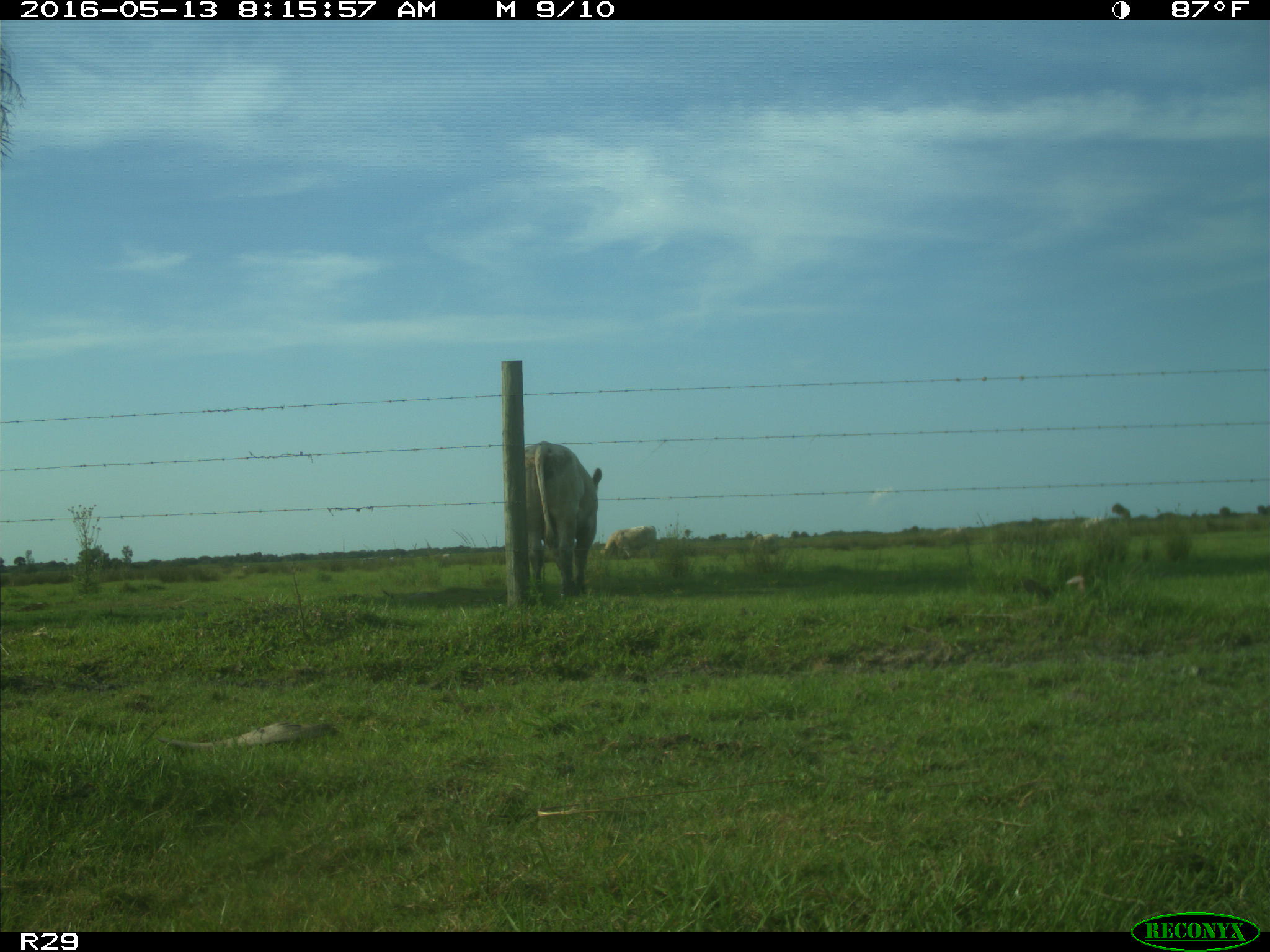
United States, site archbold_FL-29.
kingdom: Animalia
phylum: Chordata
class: Mammalia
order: Artiodactyla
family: Bovidae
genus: Bos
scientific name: Bos taurus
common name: domestic cow